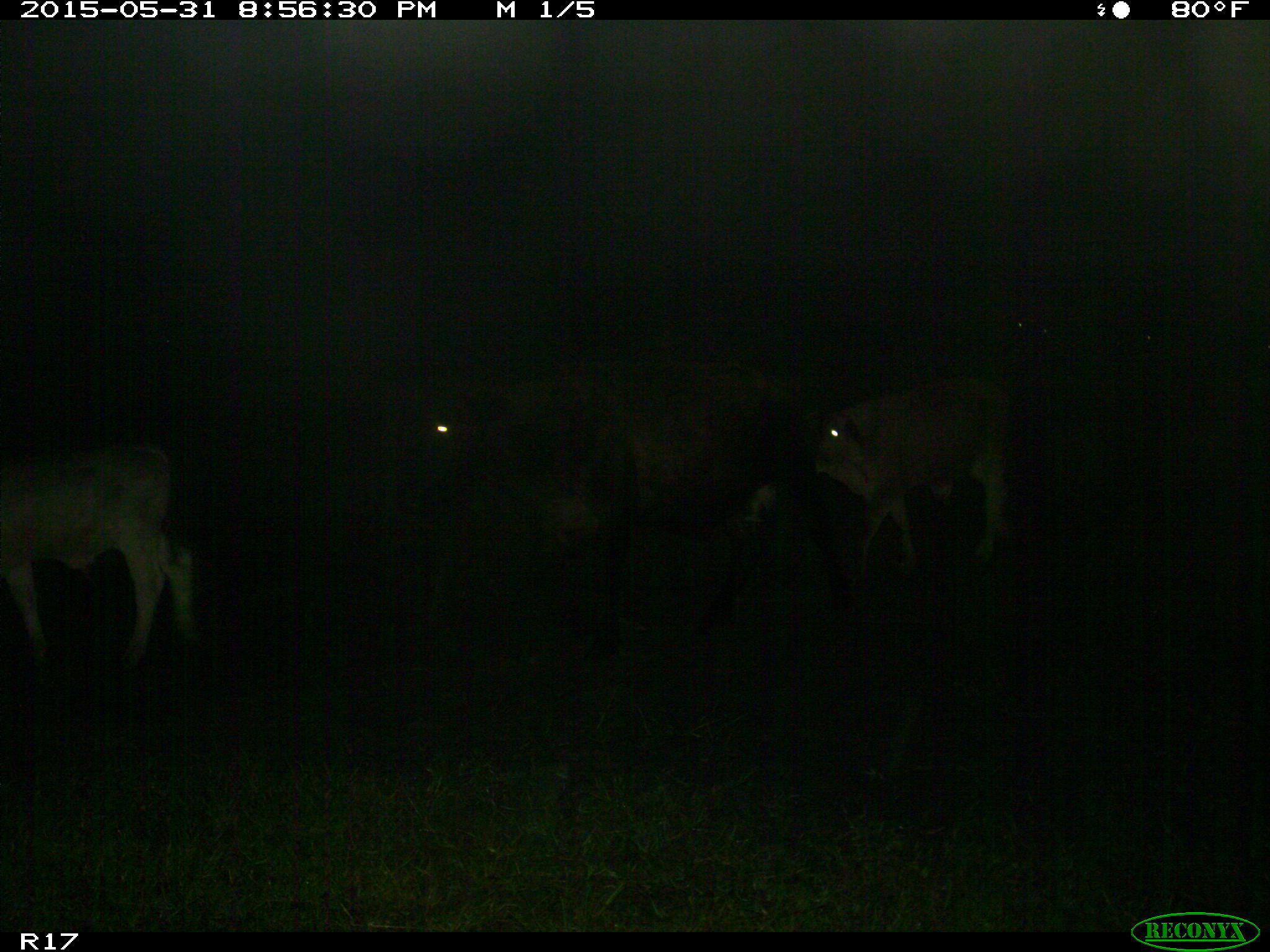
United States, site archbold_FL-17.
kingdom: Animalia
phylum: Chordata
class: Mammalia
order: Artiodactyla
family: Bovidae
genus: Bos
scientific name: Bos taurus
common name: domestic cow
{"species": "Bos taurus (domestic cow)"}